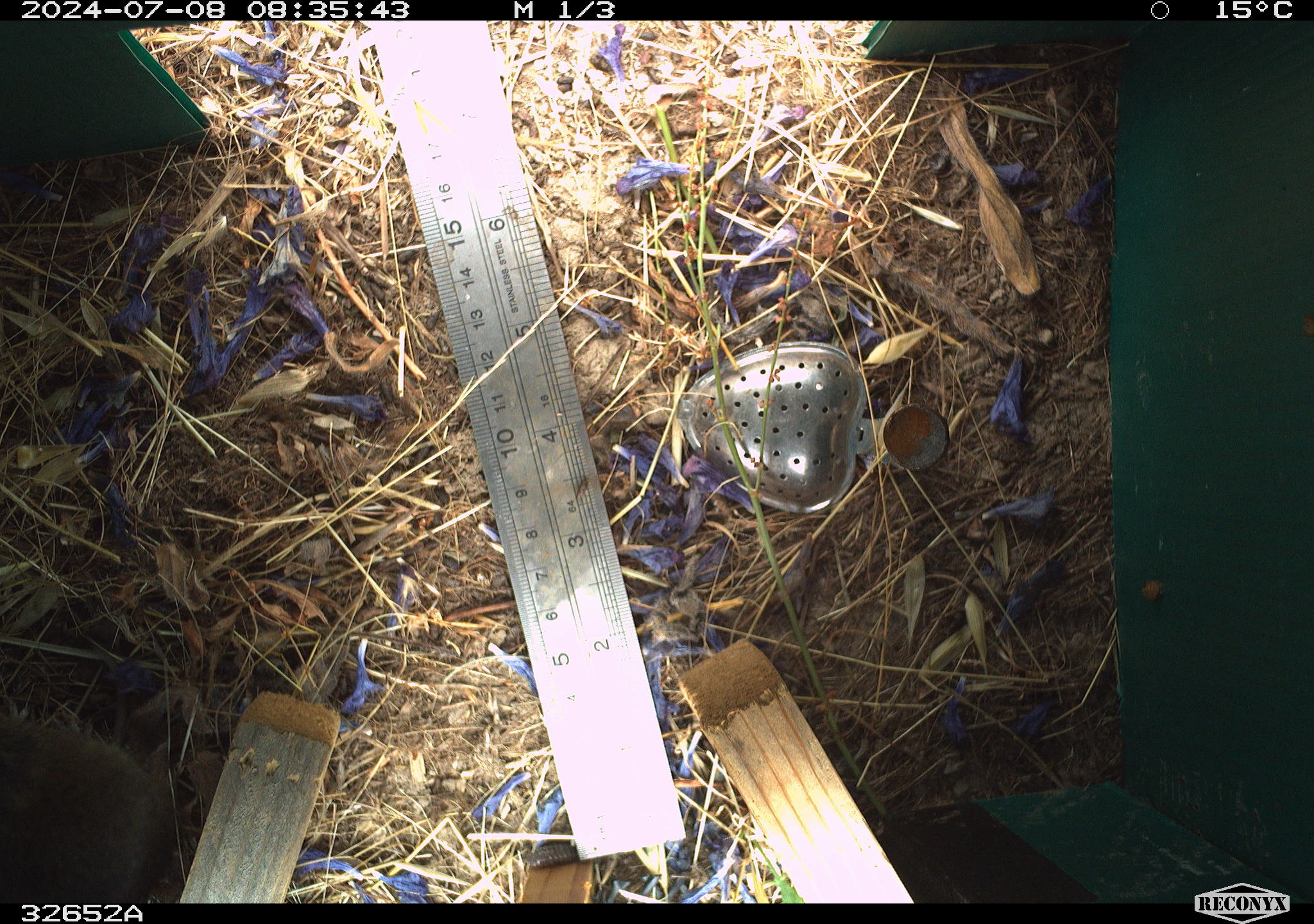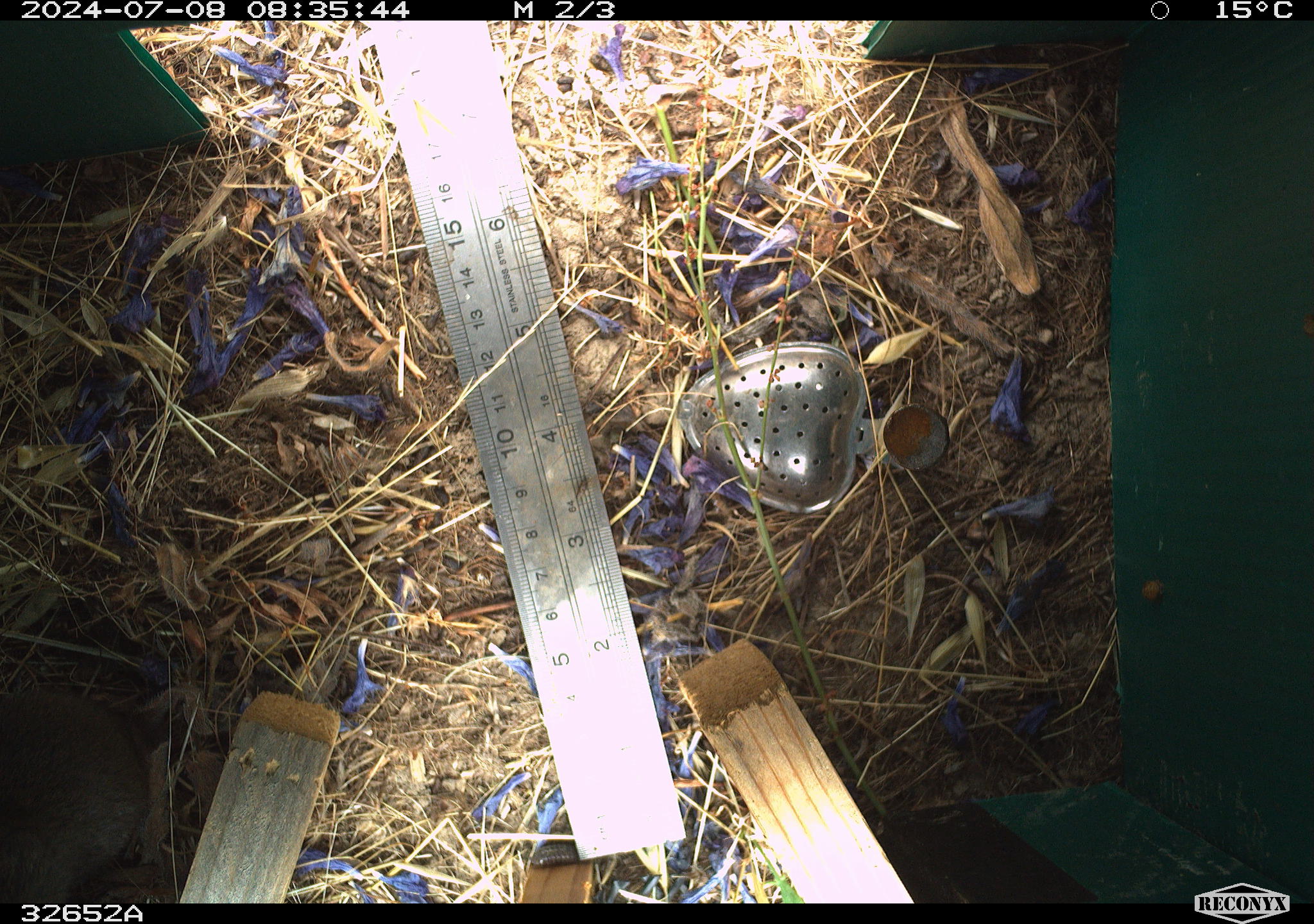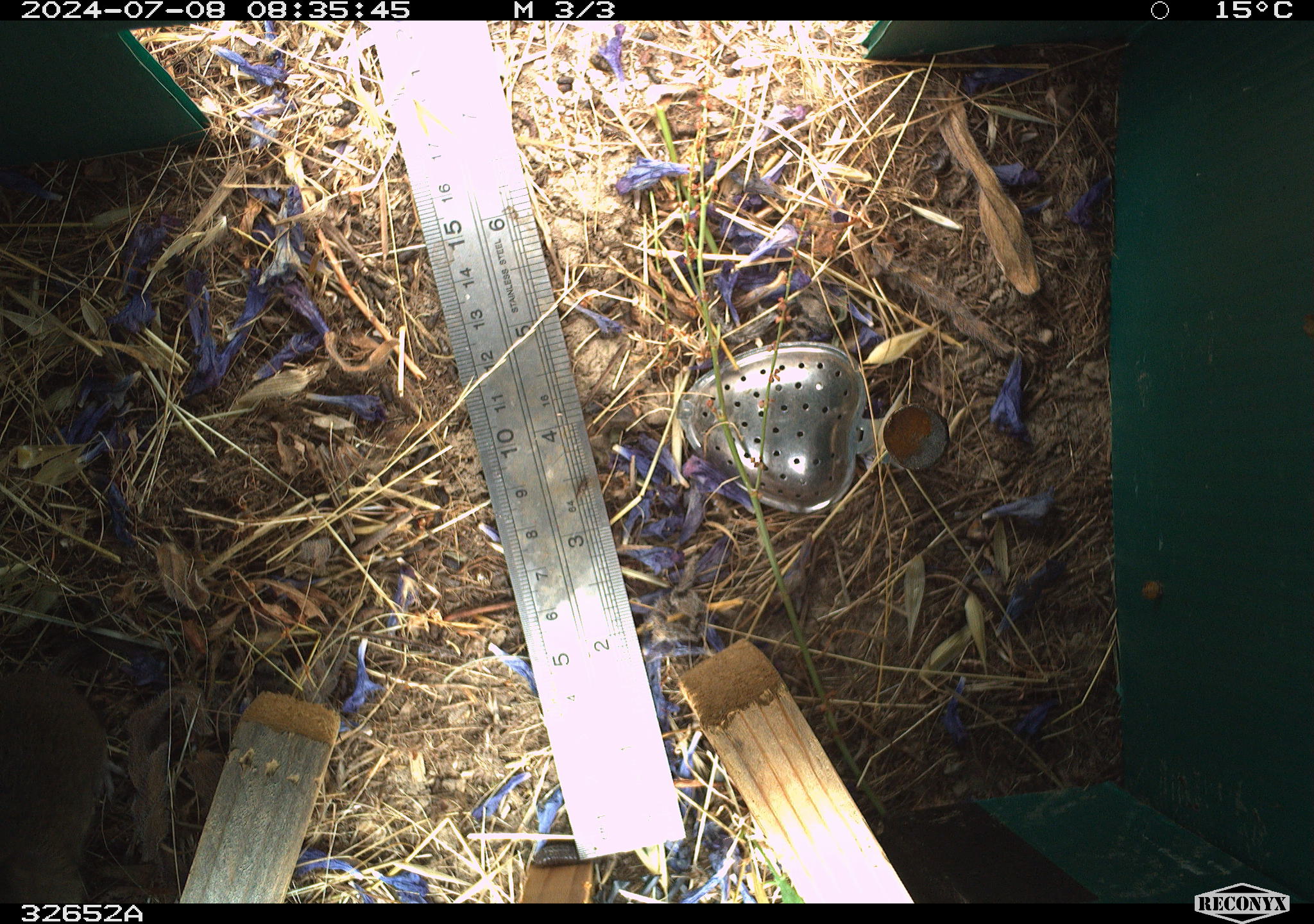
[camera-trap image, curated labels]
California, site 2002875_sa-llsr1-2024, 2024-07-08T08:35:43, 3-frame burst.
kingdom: Animalia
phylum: Chordata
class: Mammalia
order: Rodentia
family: Cricetidae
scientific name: Arvicolinae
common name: voles, lemmings, and muskrats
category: arvicolinae subfamily